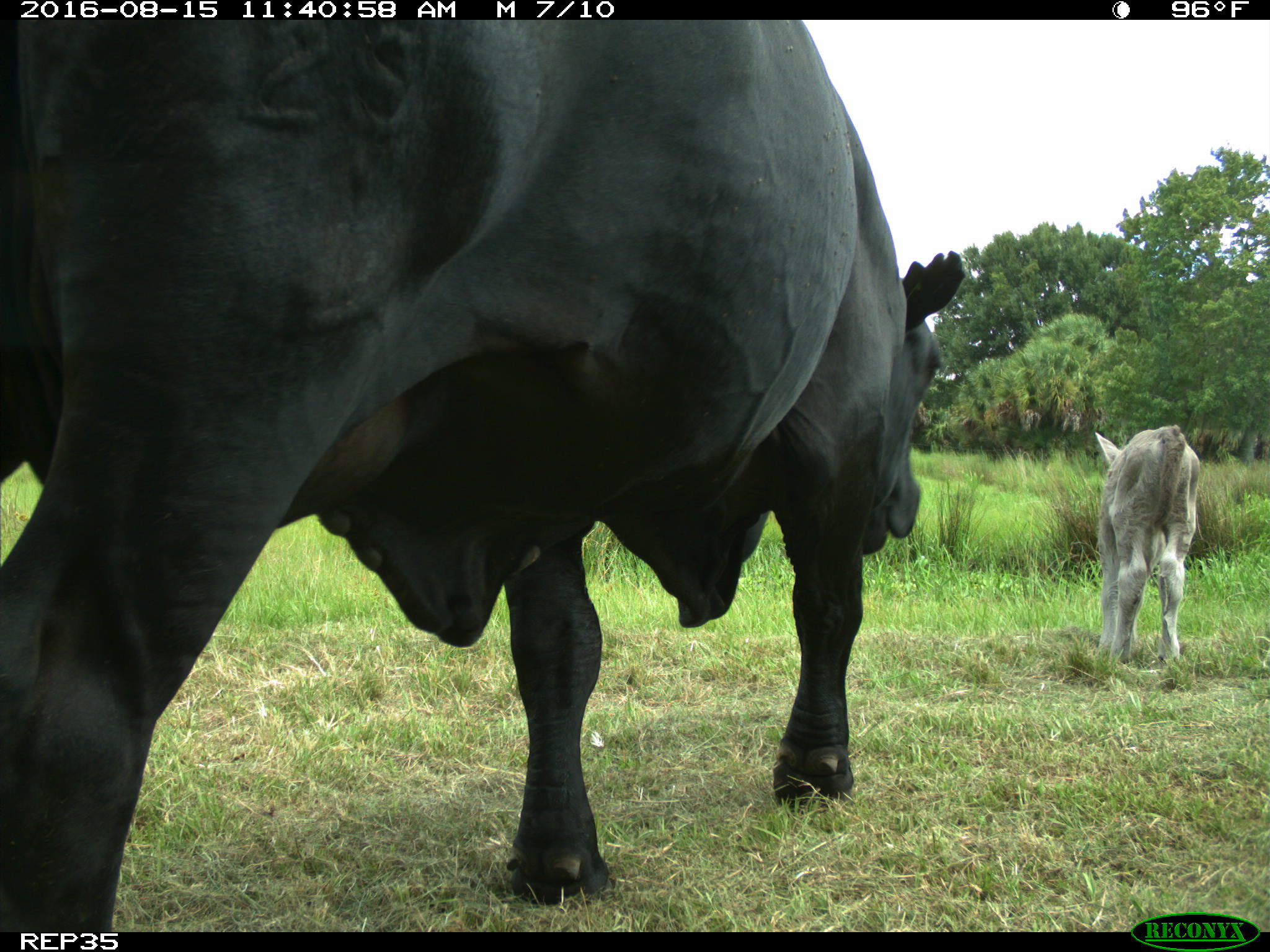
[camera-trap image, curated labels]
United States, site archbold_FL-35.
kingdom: Animalia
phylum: Chordata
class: Mammalia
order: Artiodactyla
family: Bovidae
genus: Bos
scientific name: Bos taurus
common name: domestic cow